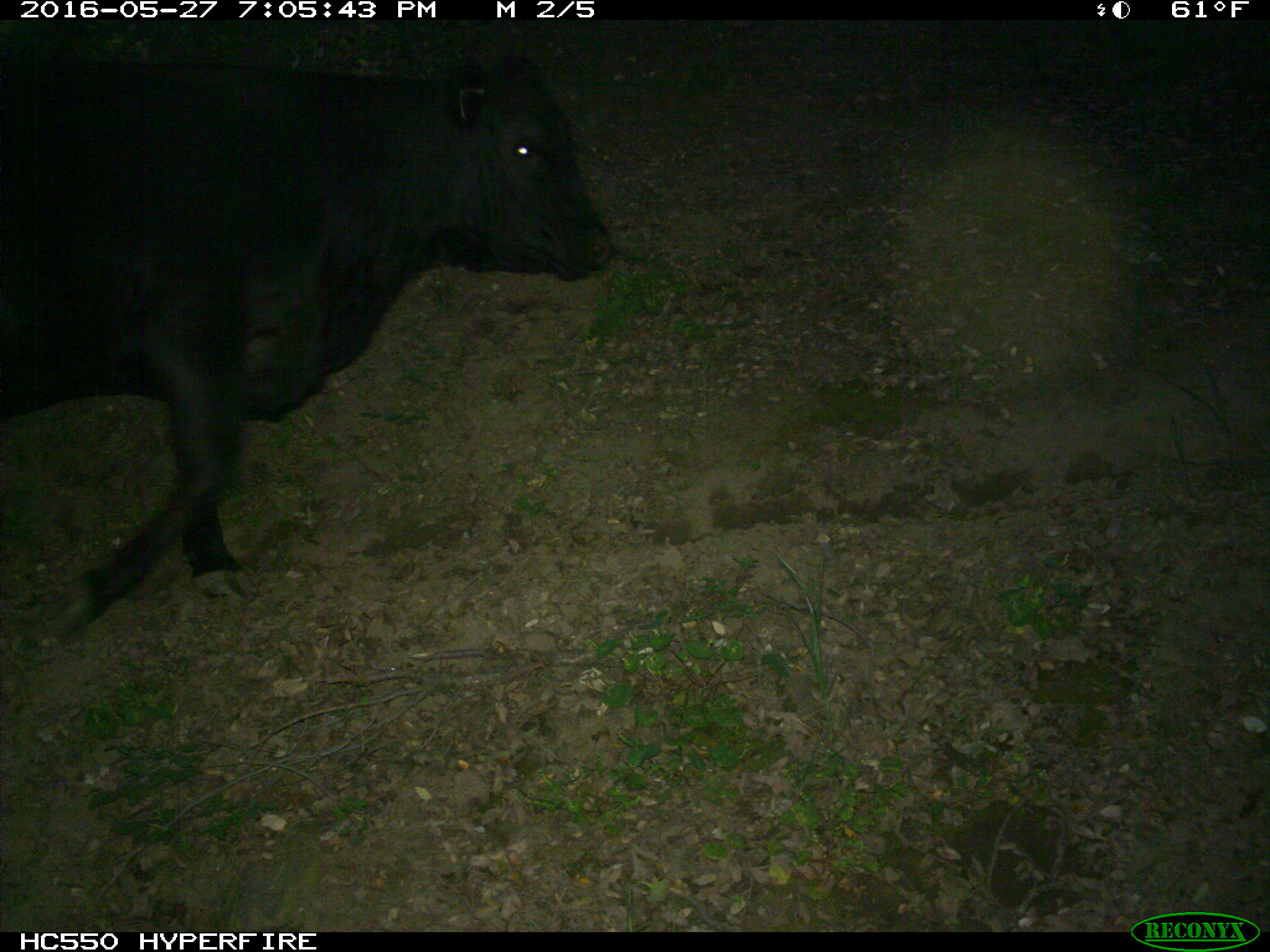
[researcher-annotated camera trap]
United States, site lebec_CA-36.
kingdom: Animalia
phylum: Chordata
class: Mammalia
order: Artiodactyla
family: Bovidae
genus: Bos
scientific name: Bos taurus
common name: domestic cow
Bos taurus (domestic cow).